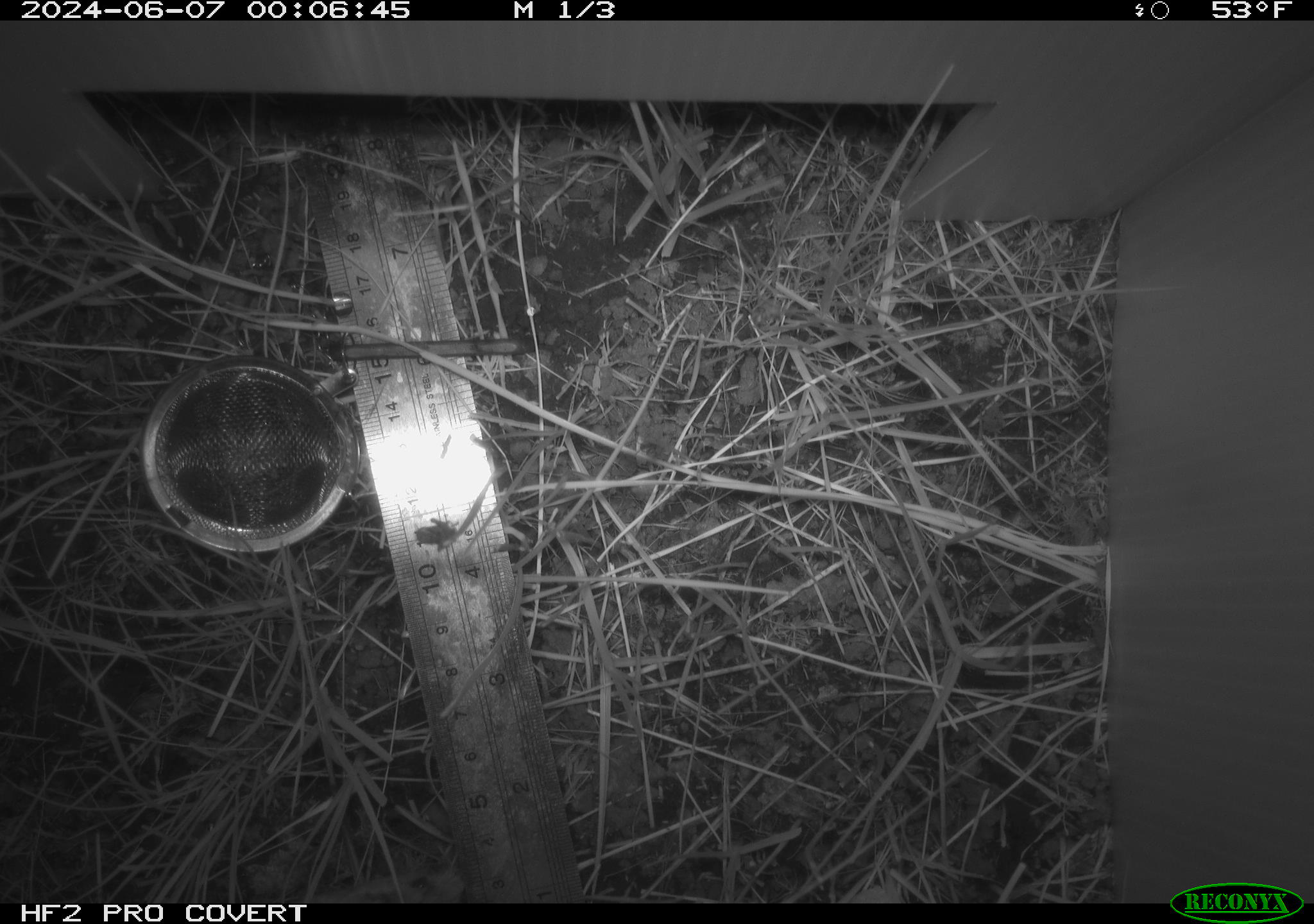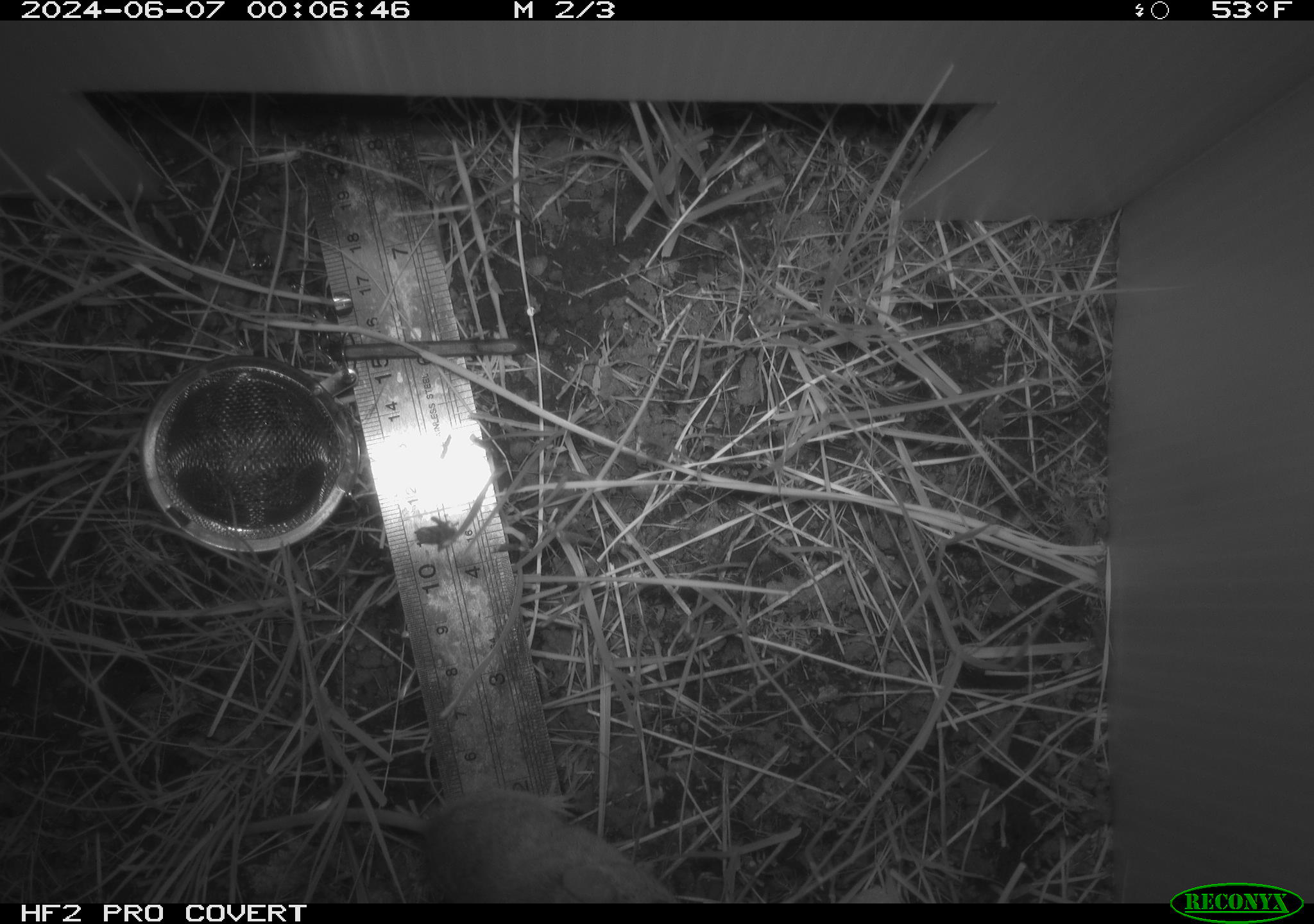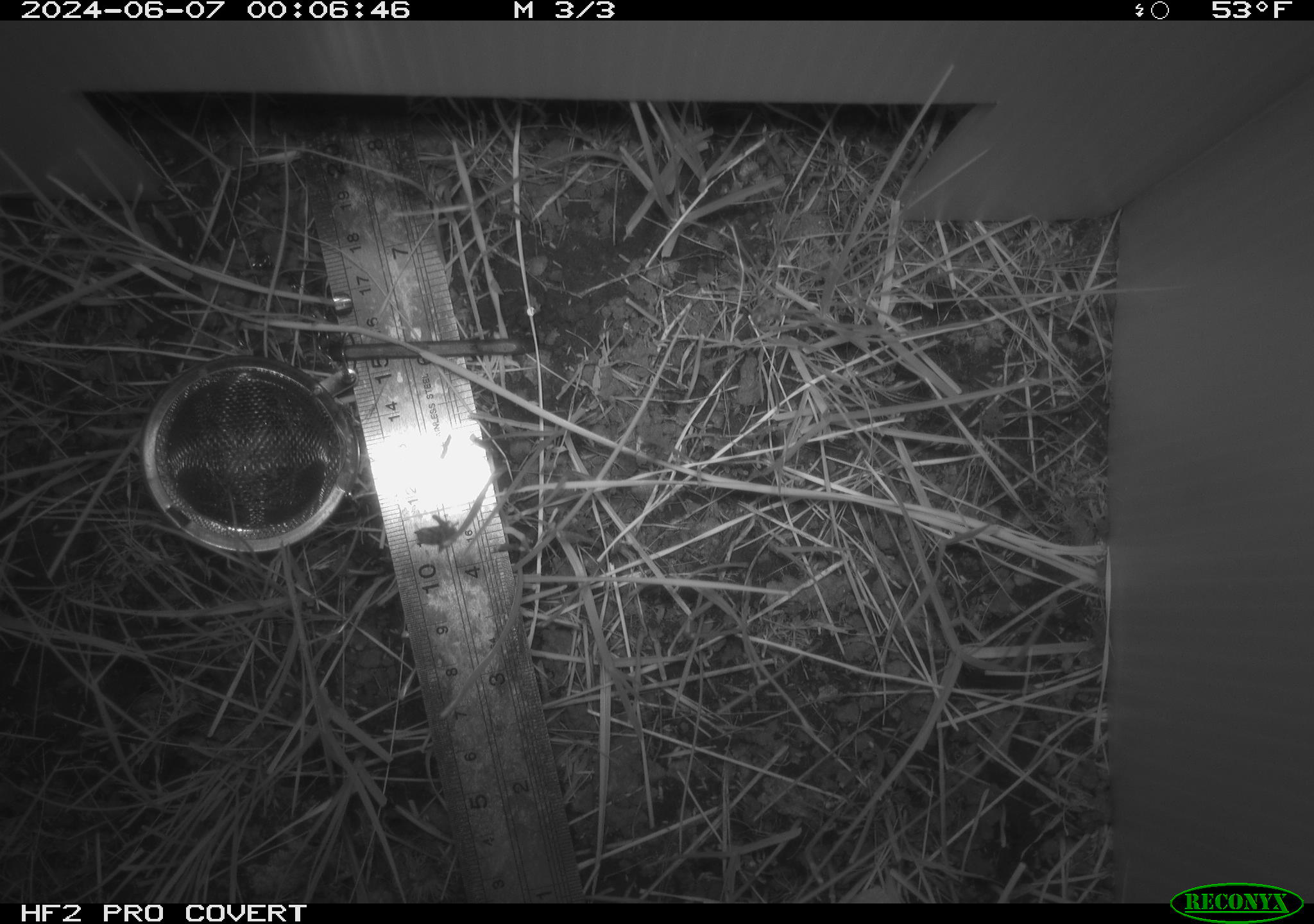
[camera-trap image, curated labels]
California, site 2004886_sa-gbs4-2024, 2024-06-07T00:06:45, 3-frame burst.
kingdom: Animalia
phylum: Chordata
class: Mammalia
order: Rodentia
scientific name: Rodentia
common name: mouse species